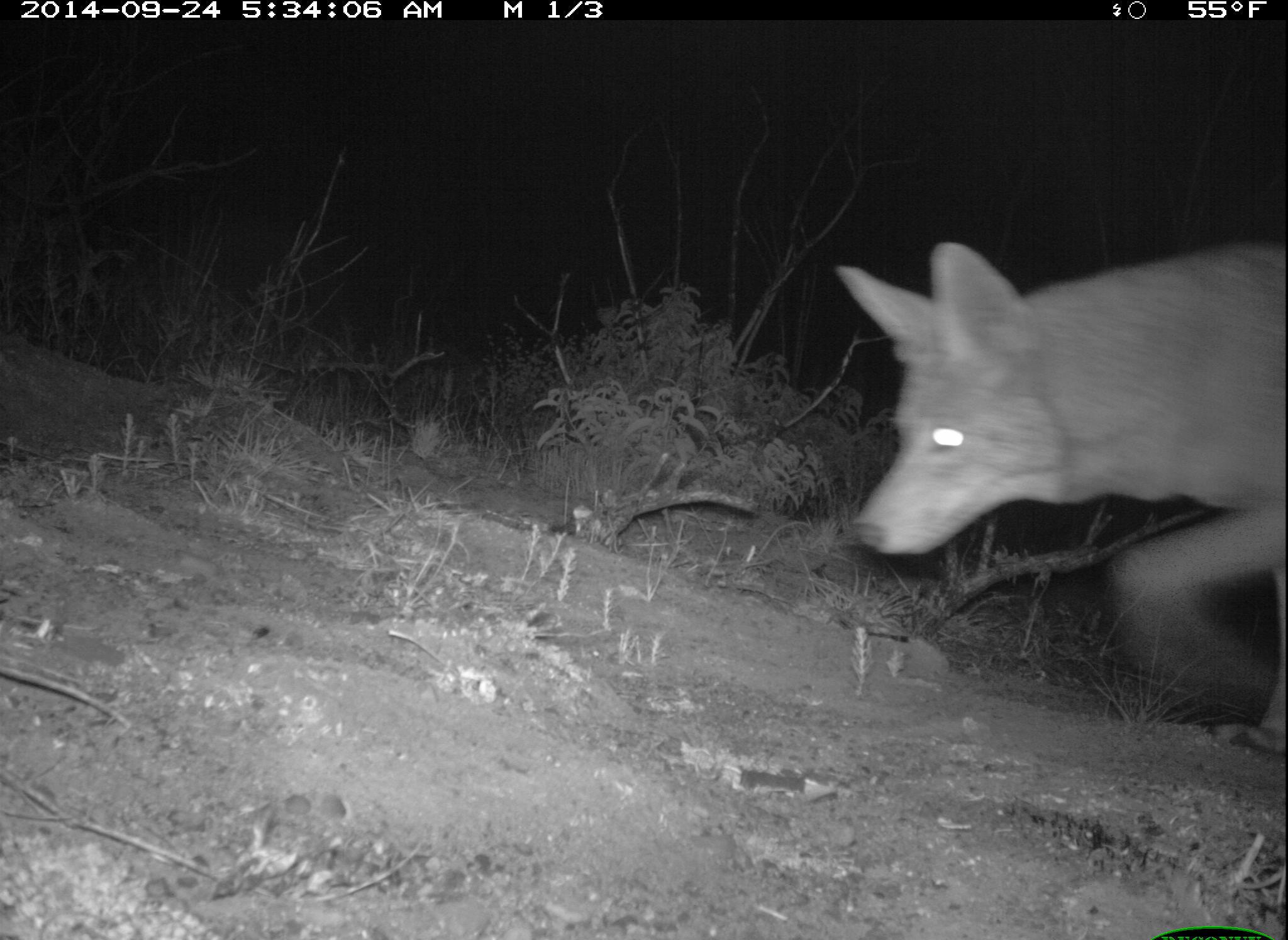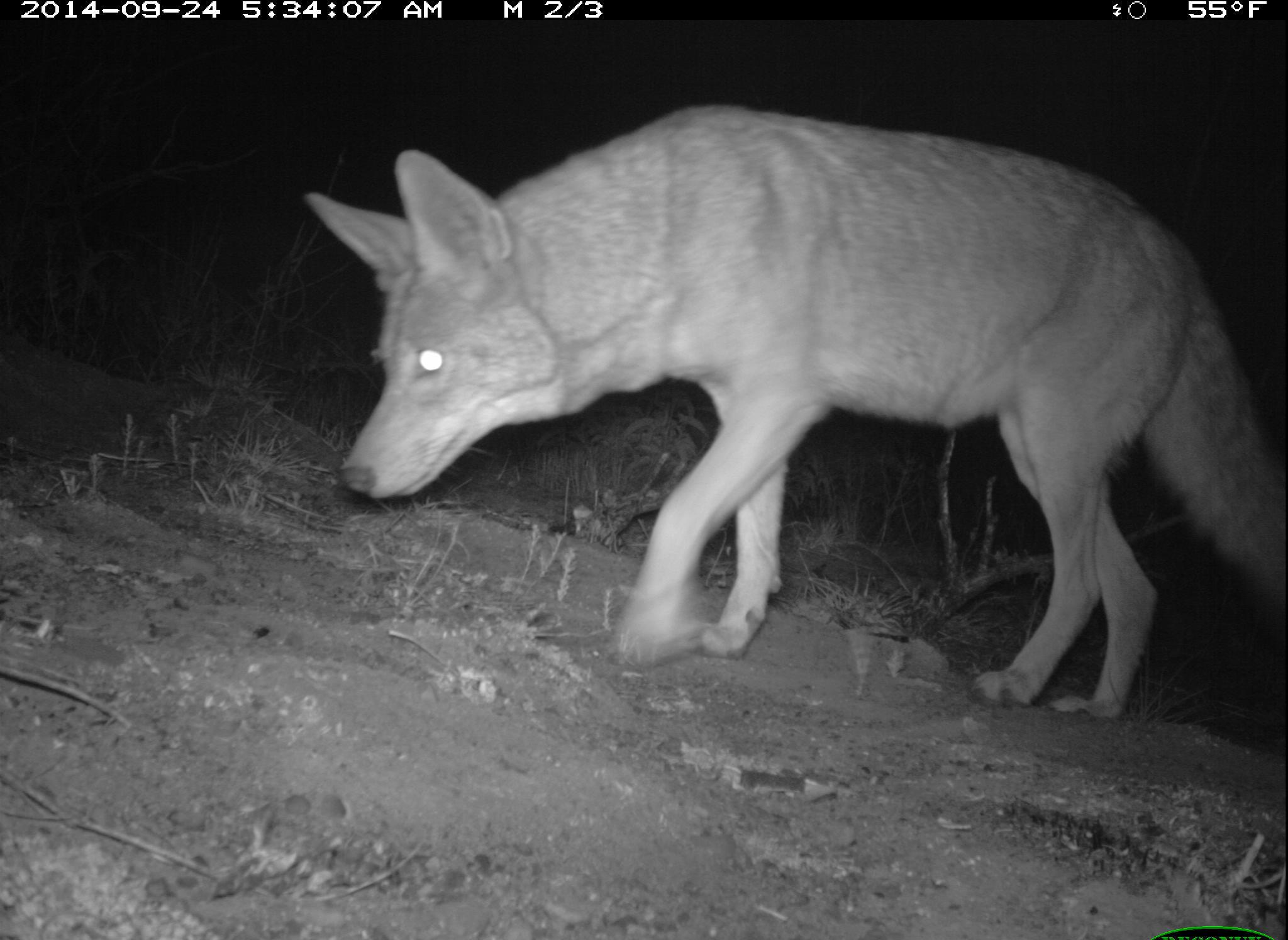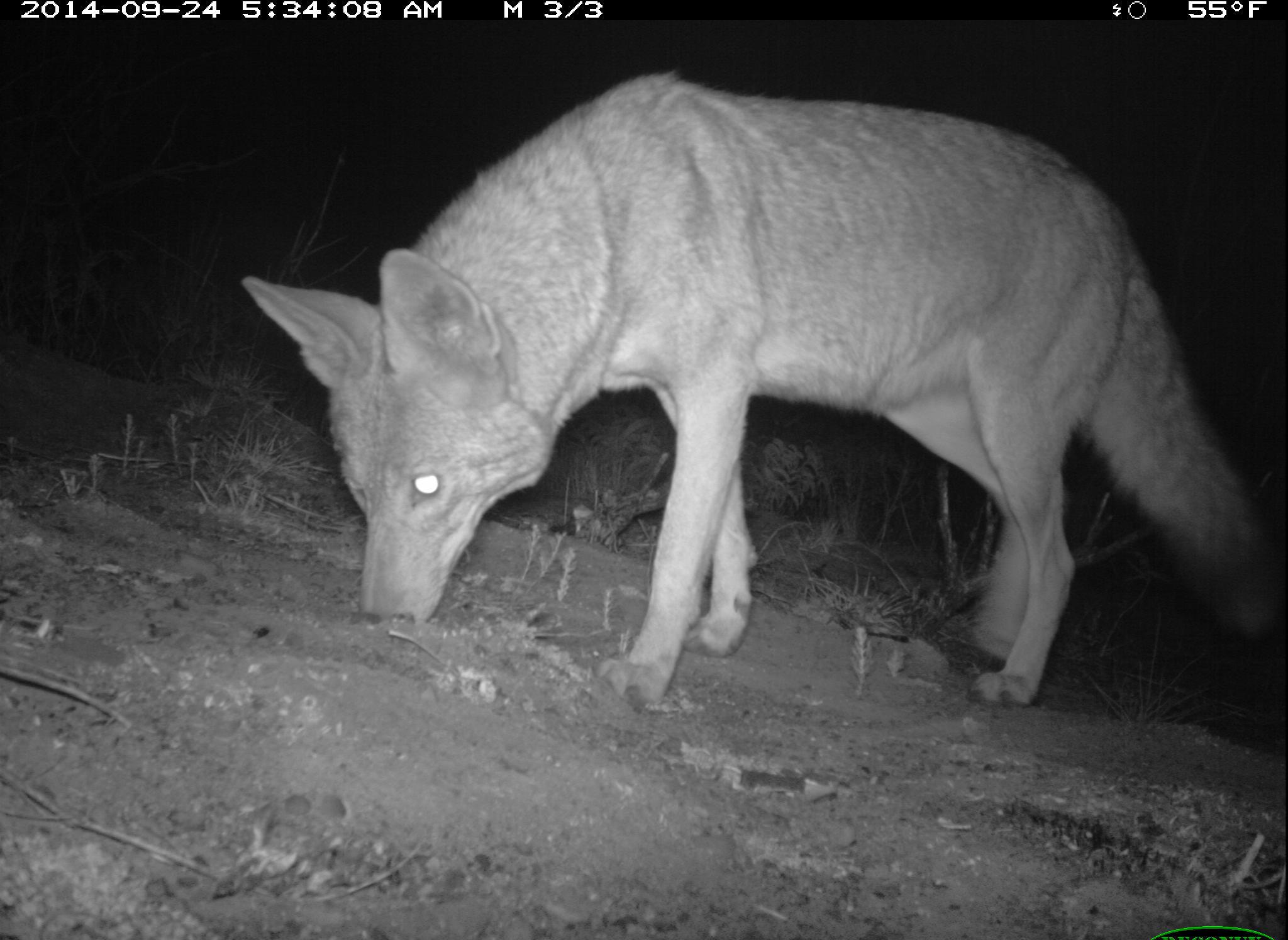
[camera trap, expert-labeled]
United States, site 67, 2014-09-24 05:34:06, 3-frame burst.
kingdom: Animalia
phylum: Chordata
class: Mammalia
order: Carnivora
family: Canidae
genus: Canis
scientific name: Canis latrans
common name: coyote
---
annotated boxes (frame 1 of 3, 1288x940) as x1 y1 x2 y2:
coyote: 834 236 1288 766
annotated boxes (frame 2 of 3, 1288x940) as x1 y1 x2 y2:
coyote: 302 103 1288 719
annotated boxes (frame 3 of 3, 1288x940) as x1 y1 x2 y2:
coyote: 237 69 1288 716